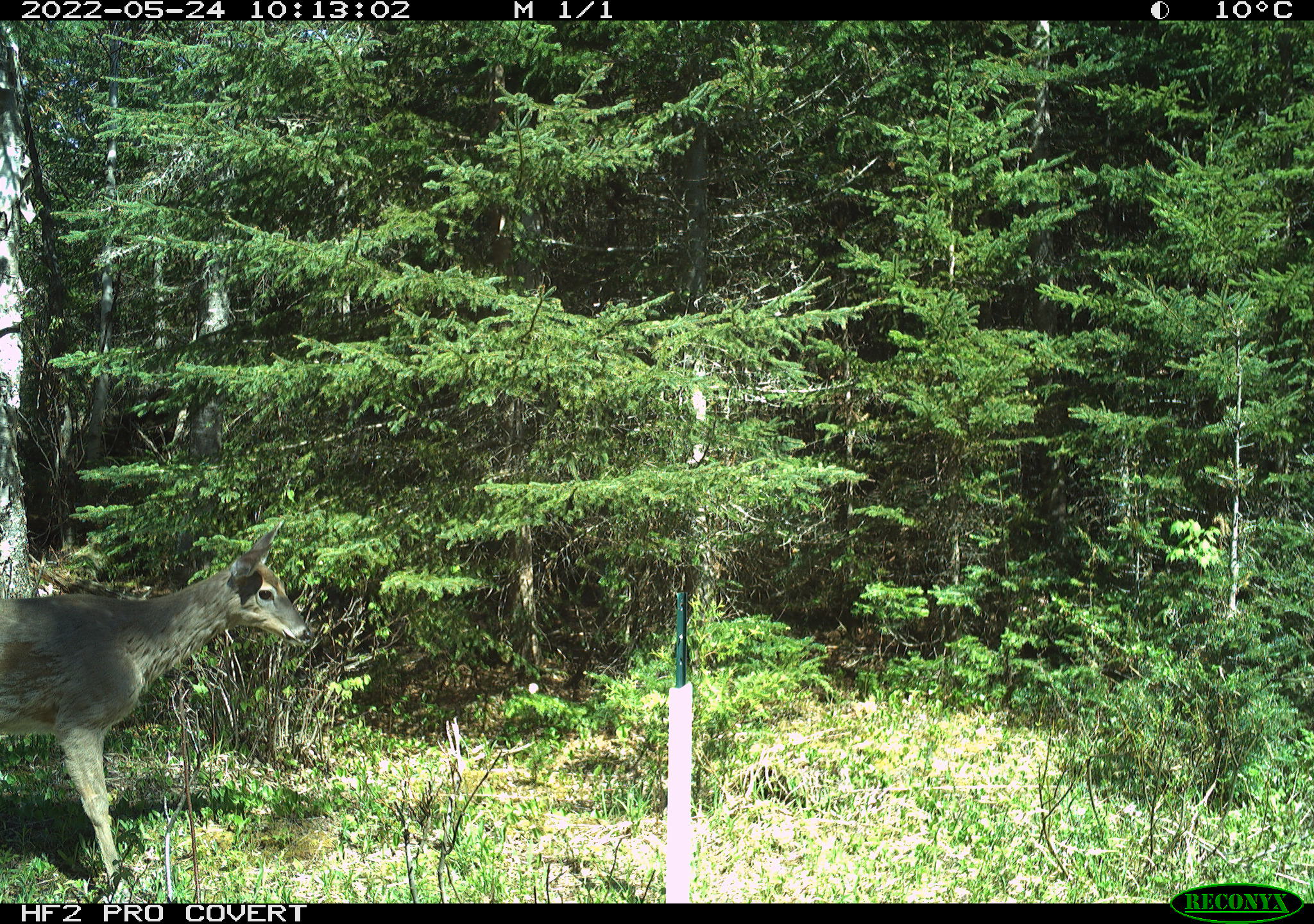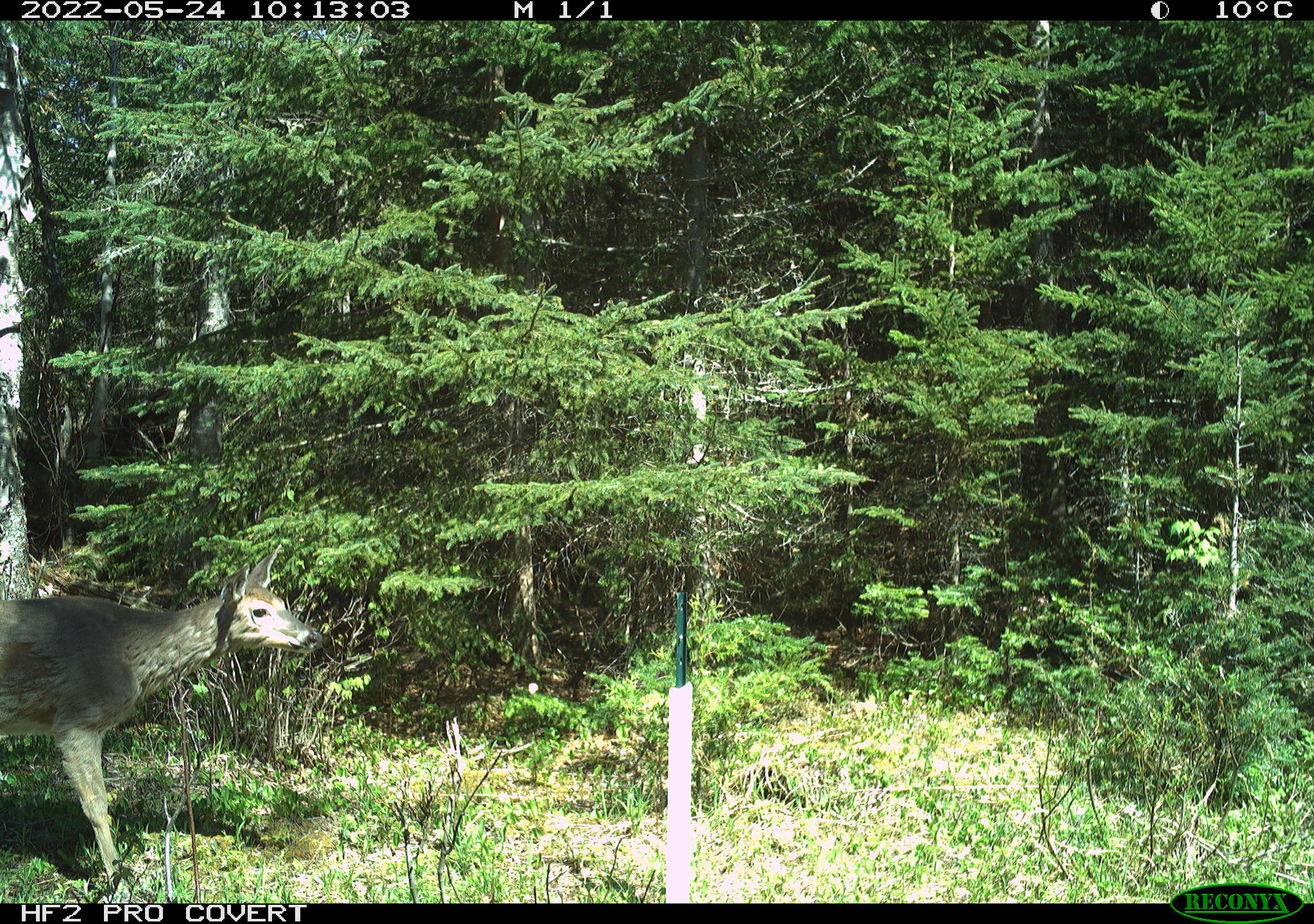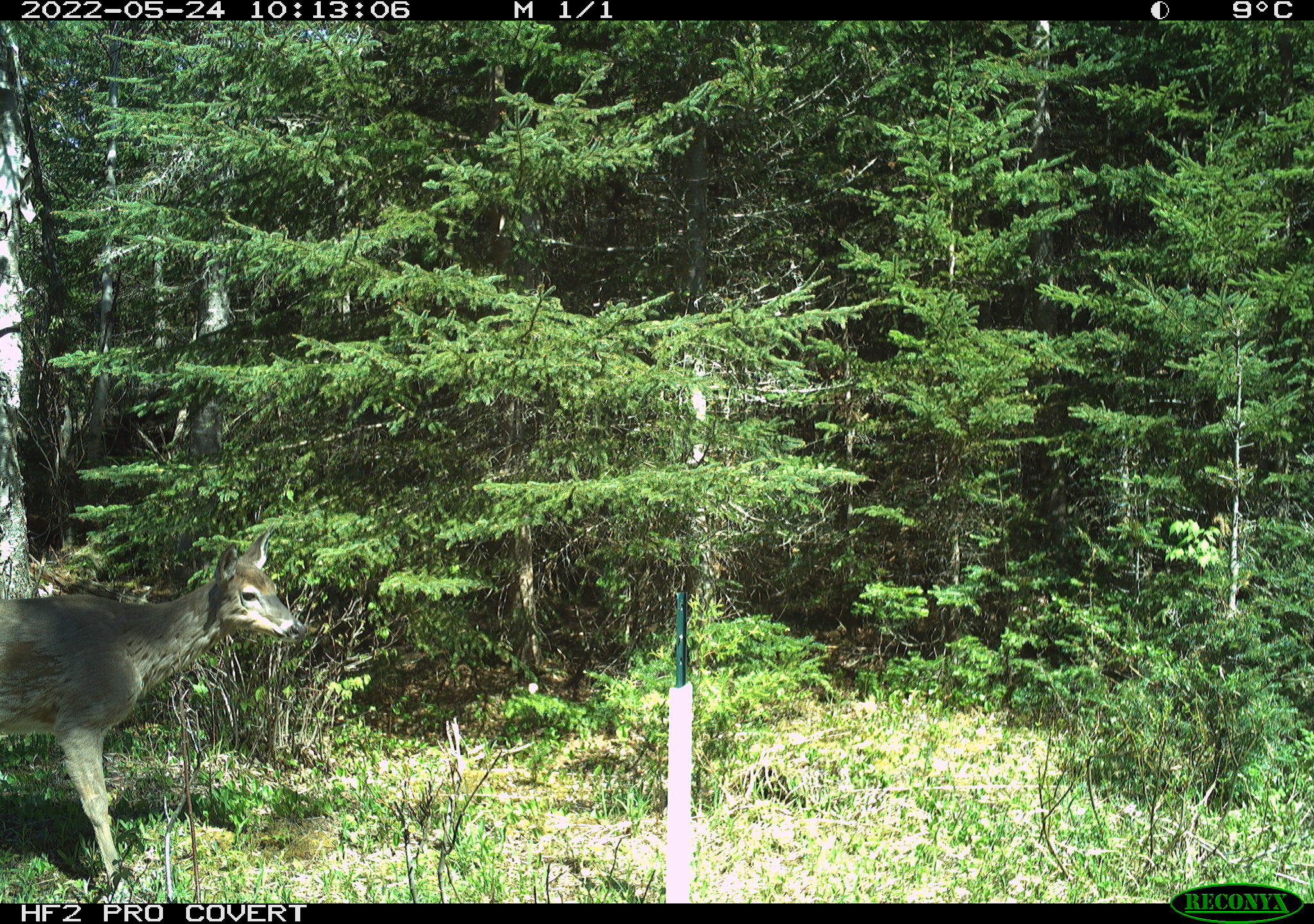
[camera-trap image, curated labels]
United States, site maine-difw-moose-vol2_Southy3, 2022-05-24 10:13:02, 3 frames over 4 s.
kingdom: Animalia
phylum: Chordata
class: Mammalia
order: Artiodactyla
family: Cervidae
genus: Odocoileus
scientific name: Odocoileus virginianus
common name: white-tailed deer